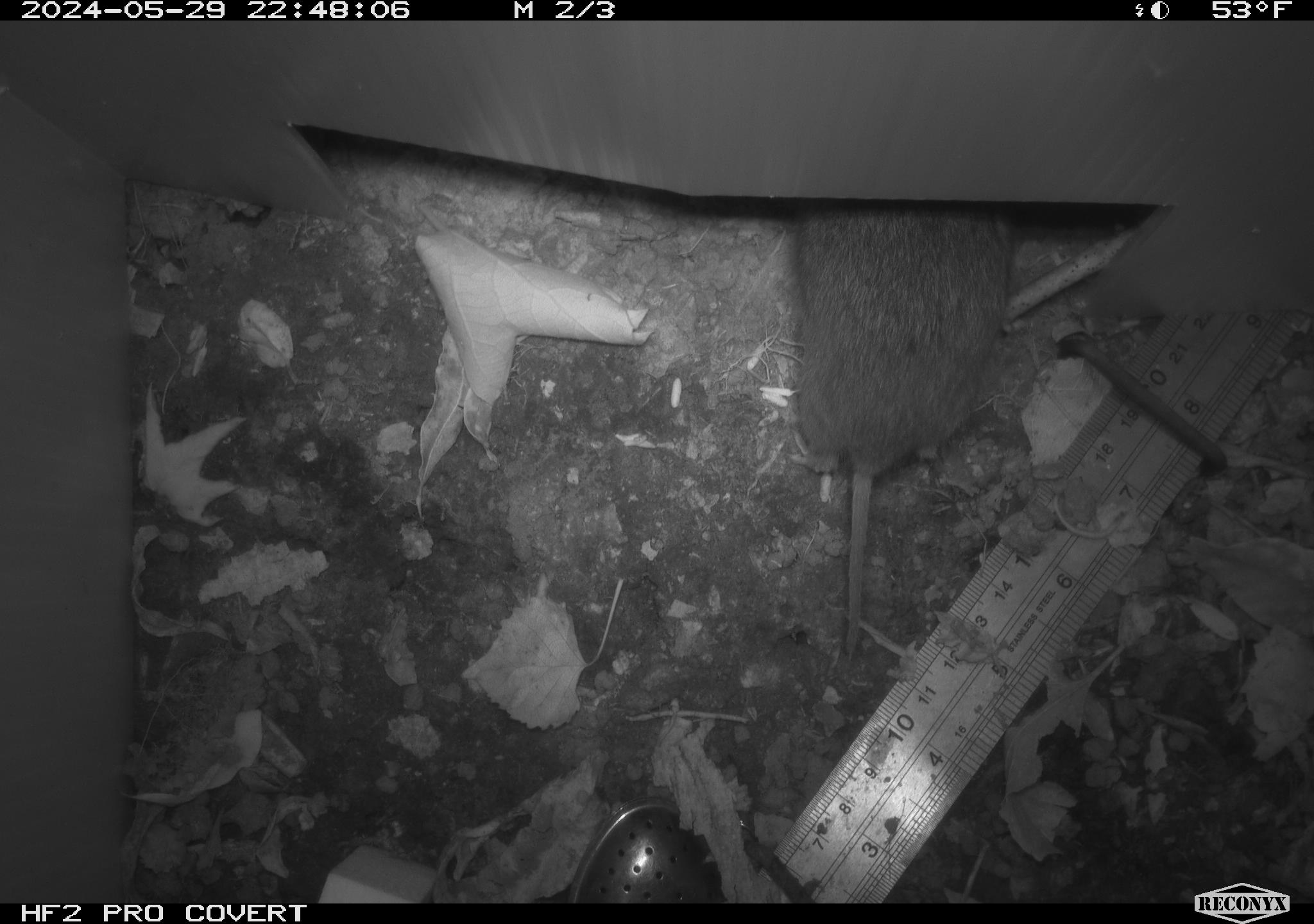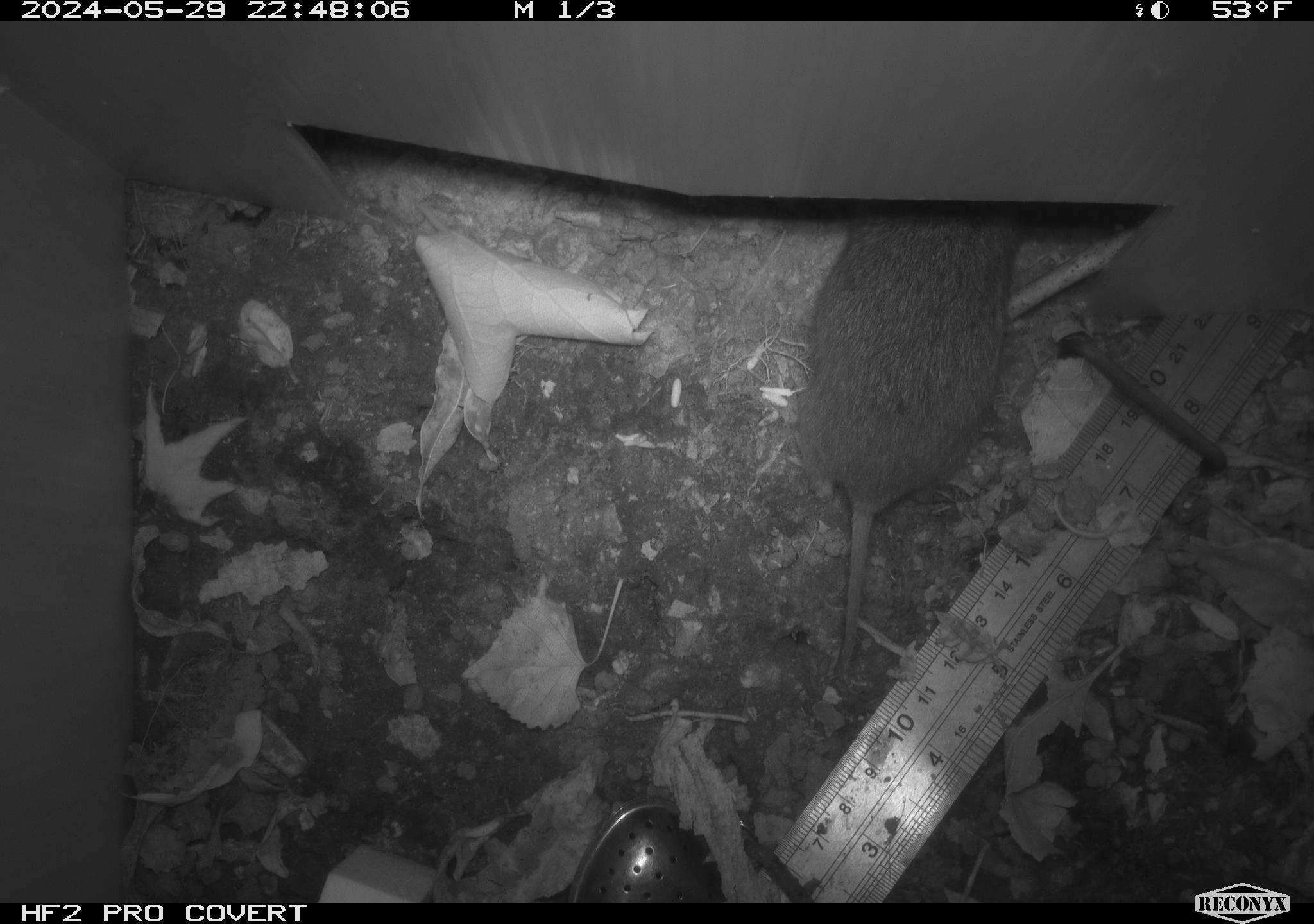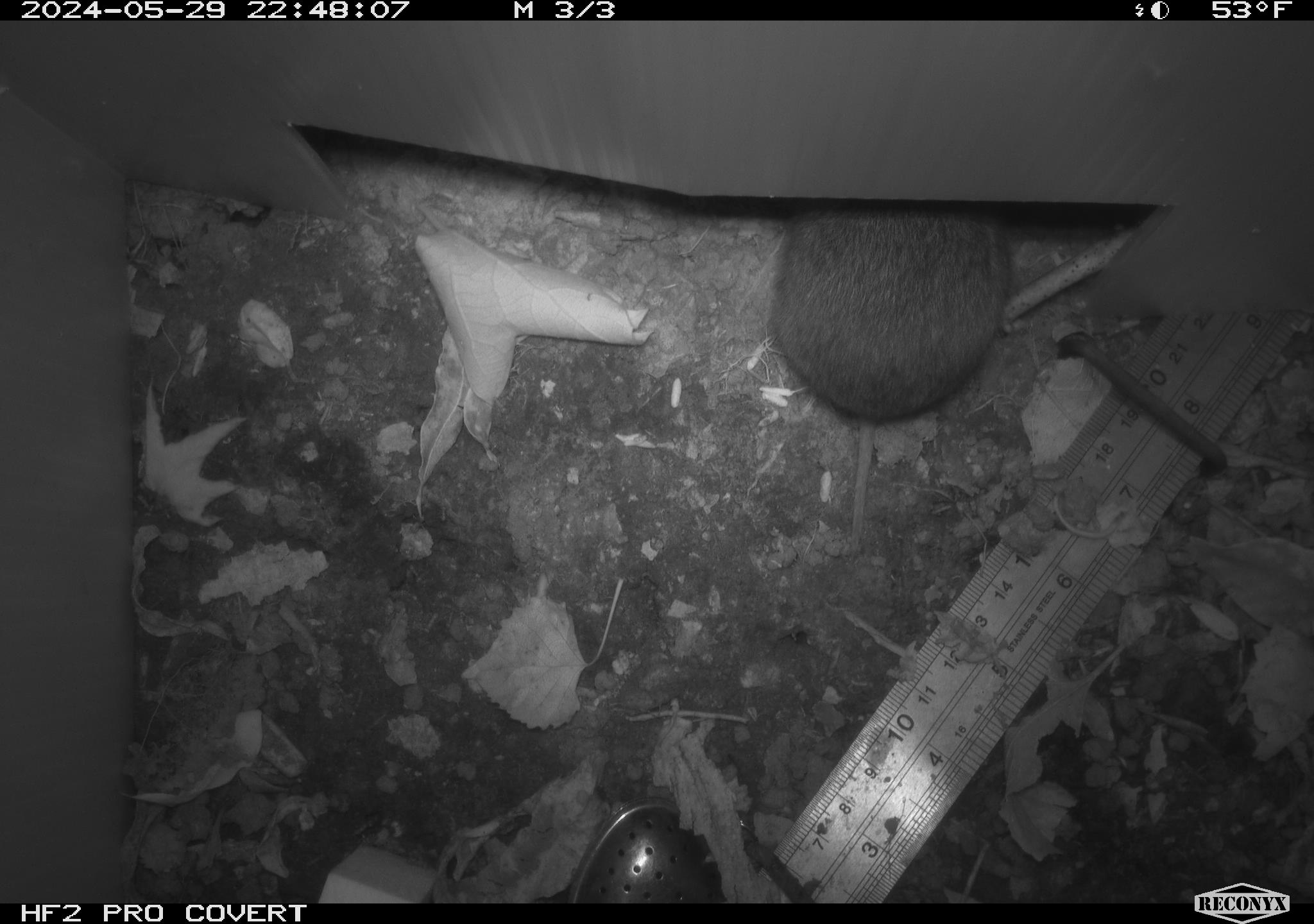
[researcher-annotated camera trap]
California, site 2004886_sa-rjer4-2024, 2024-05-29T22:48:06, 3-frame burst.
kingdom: Animalia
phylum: Chordata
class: Mammalia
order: Rodentia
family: Cricetidae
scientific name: Arvicolinae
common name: voles, lemmings, and muskrats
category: arvicolinae subfamily